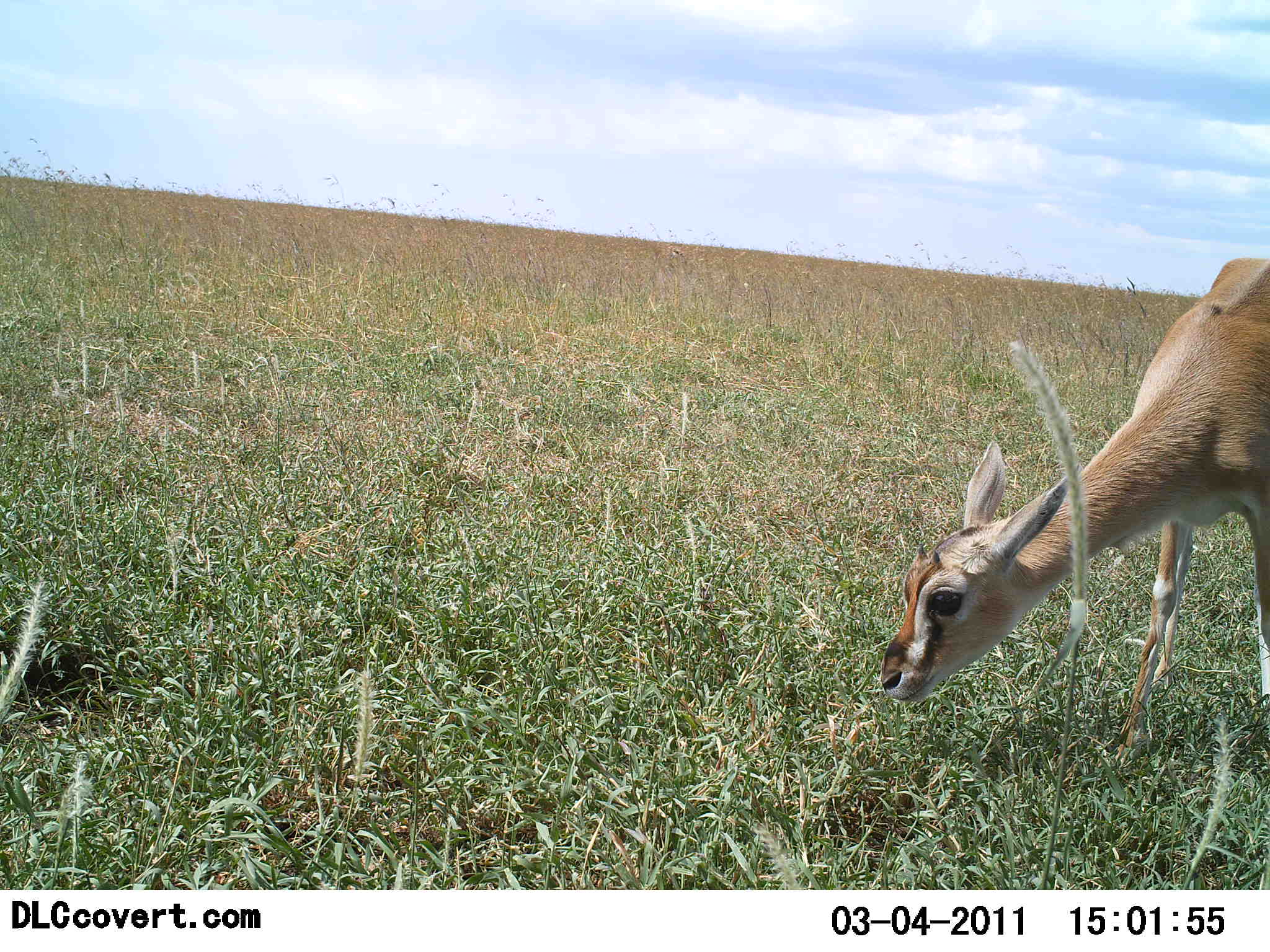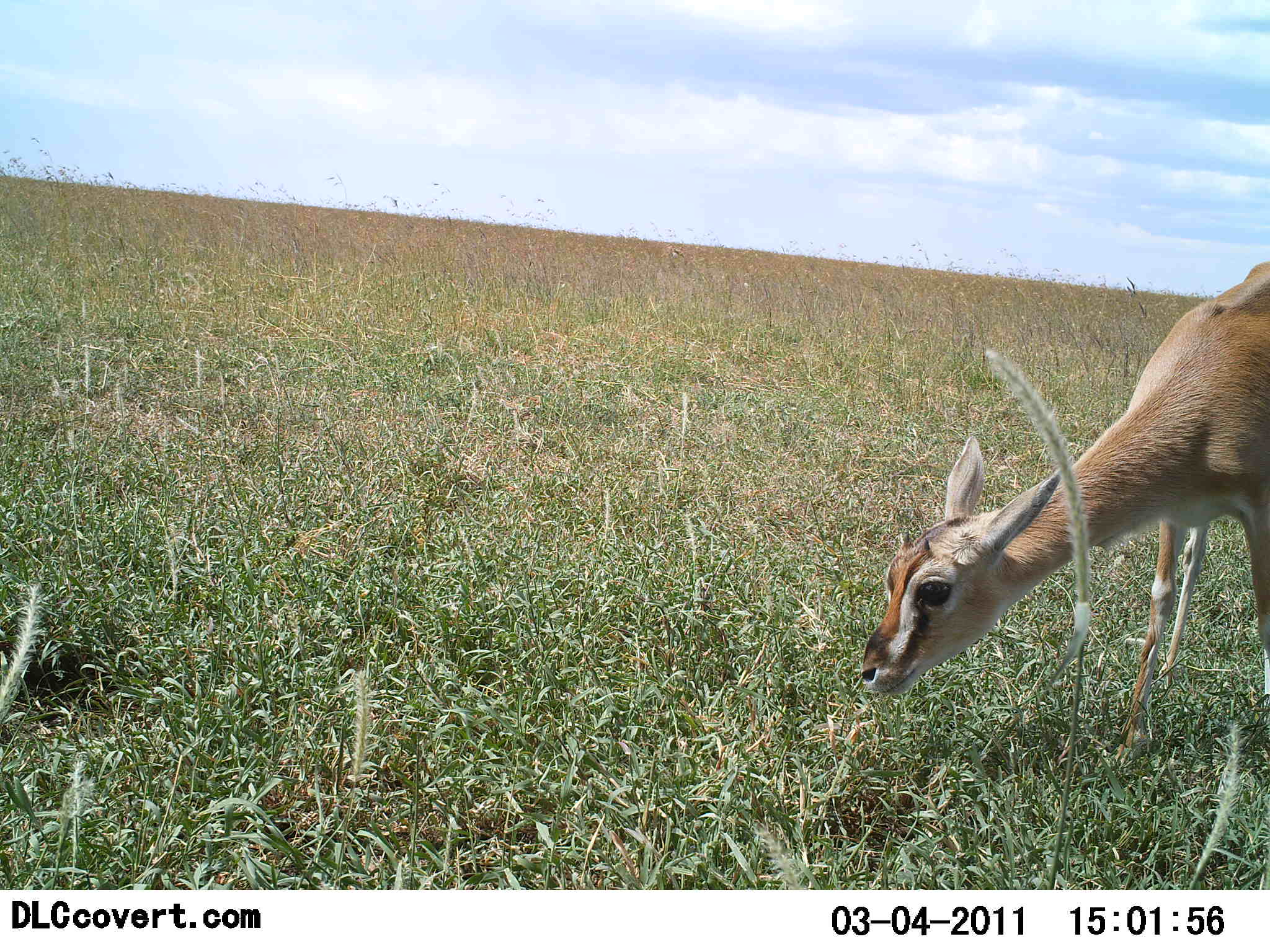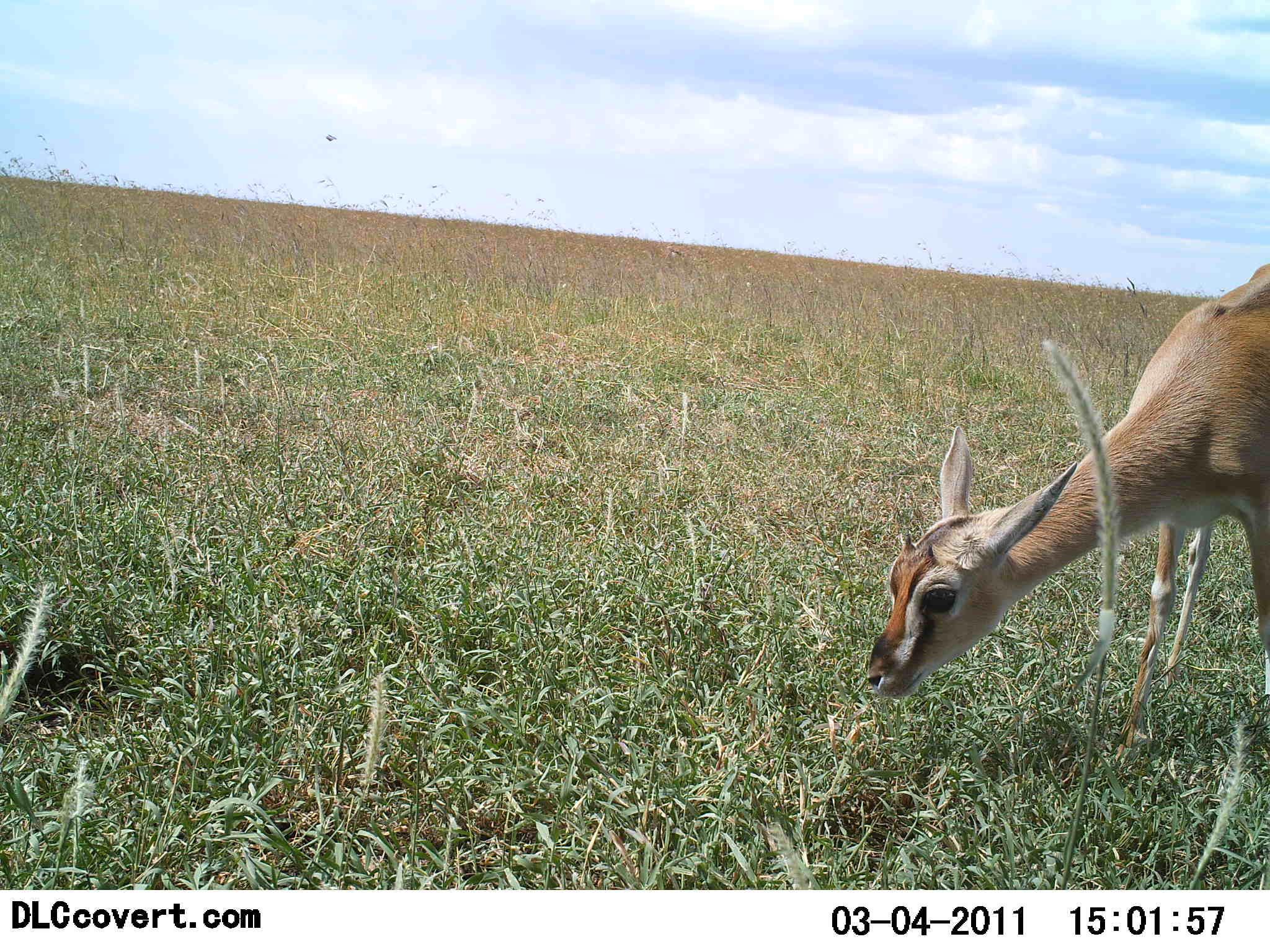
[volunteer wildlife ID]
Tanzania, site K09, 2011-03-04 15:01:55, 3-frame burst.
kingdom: Animalia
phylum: Chordata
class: Mammalia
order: Artiodactyla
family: Bovidae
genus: Eudorcas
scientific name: Eudorcas thomsonii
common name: thomson's gazelle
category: gazellethomsons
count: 1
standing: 50%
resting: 0%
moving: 0%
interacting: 0%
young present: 10%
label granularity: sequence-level